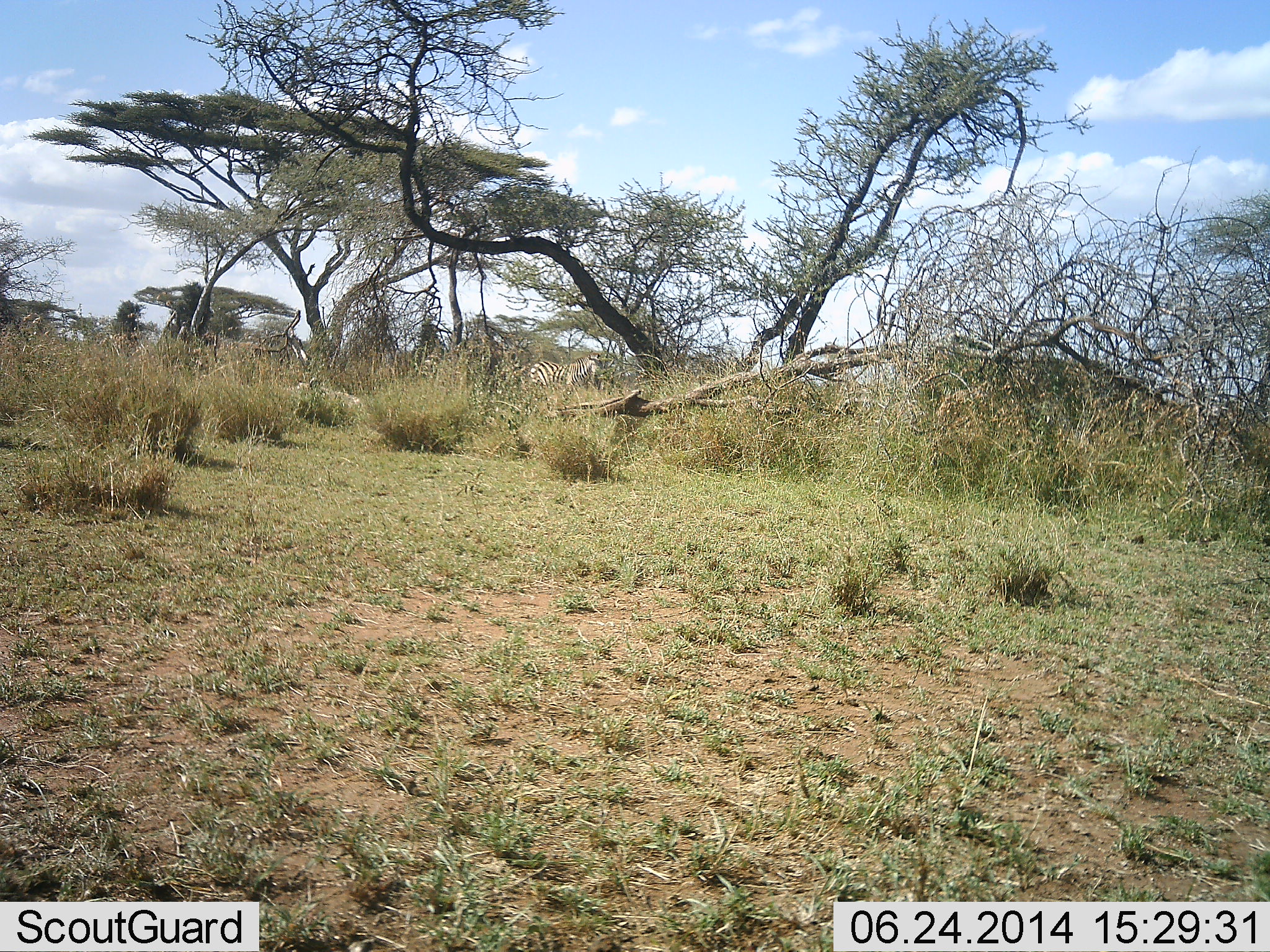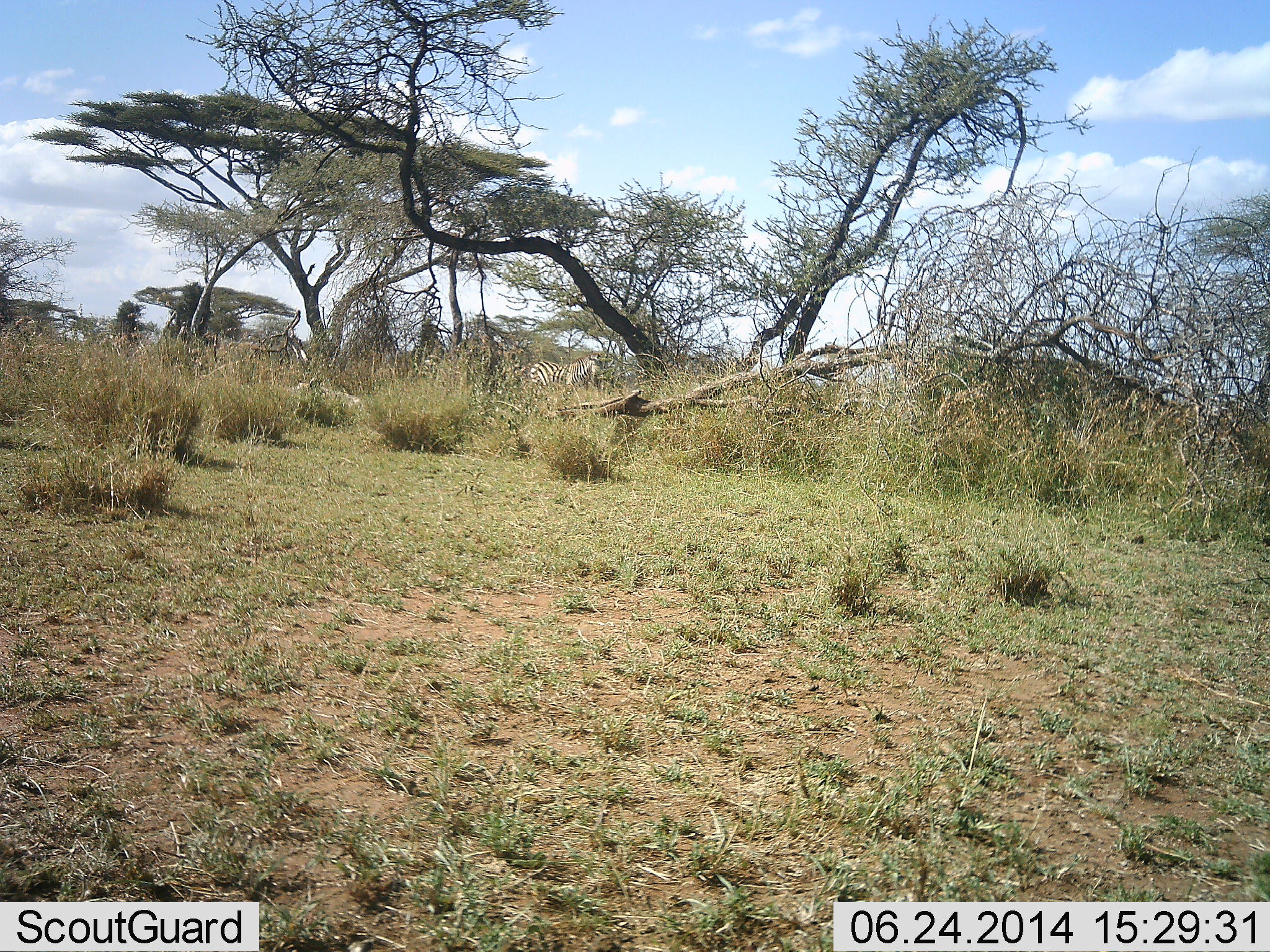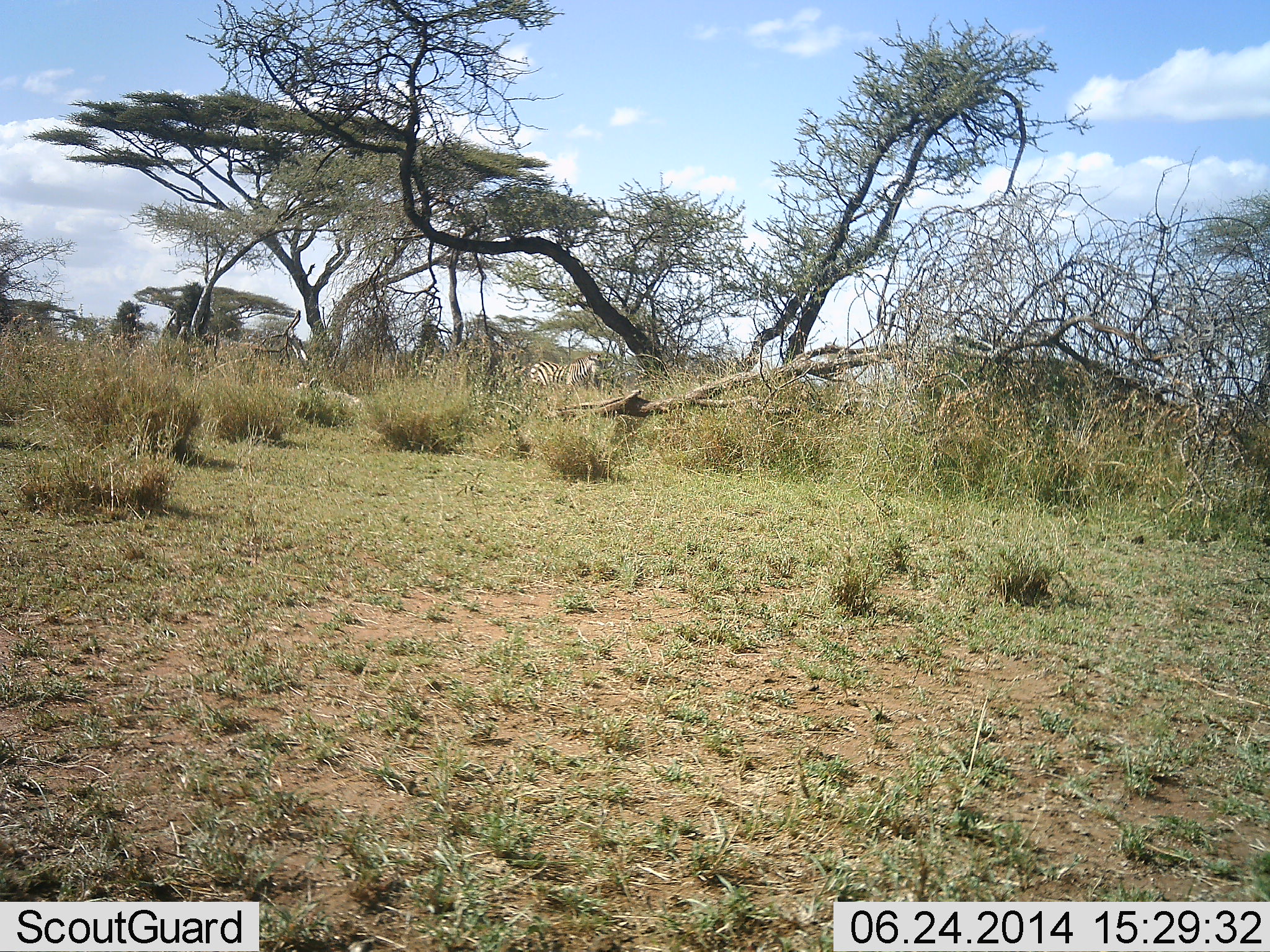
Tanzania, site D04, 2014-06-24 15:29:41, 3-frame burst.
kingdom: Animalia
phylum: Chordata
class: Mammalia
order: Perissodactyla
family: Equidae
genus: Equus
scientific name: Equus quagga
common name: plains zebra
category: zebra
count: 1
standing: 100%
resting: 0%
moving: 0%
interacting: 0%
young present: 0%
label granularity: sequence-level